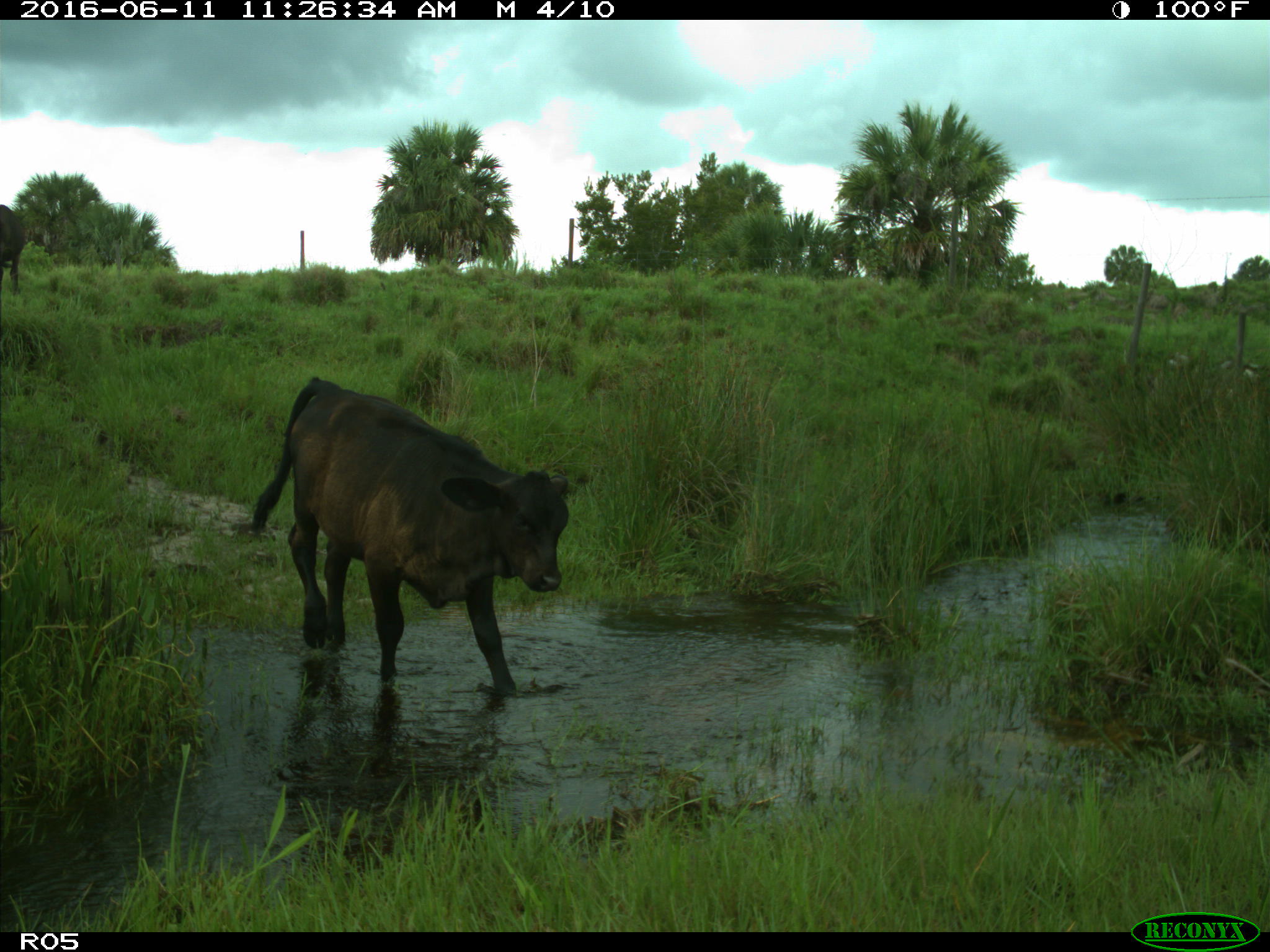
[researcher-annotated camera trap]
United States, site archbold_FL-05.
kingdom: Animalia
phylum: Chordata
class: Mammalia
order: Artiodactyla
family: Bovidae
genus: Bos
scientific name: Bos taurus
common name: domestic cow